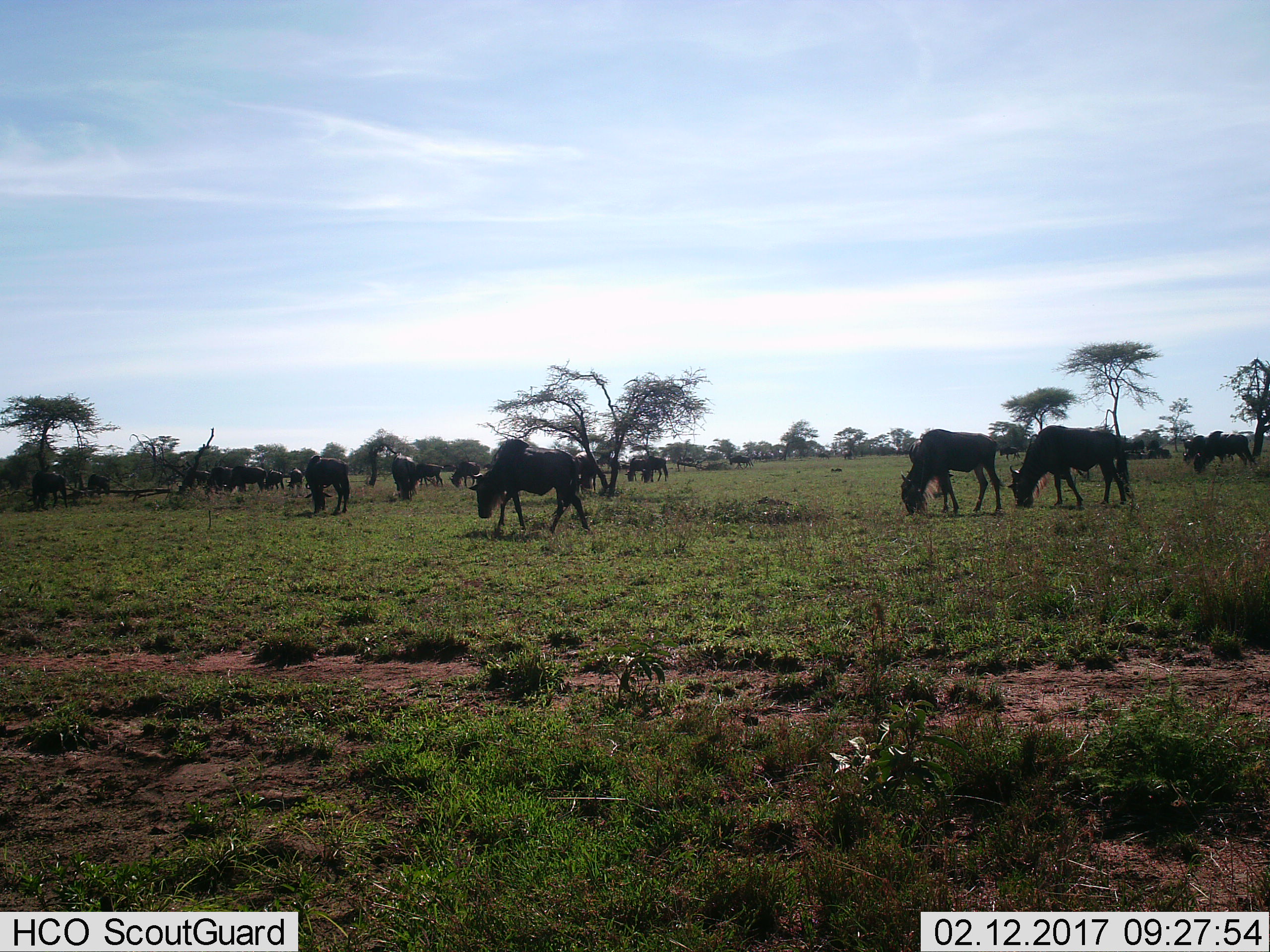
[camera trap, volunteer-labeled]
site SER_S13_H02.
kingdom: Animalia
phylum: Chordata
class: Mammalia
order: Artiodactyla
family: Bovidae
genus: Connochaetes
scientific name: Connochaetes taurinus taurinus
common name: blue wildebeest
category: wildebeestblue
Wildebeestblue (blue wildebeest) (Connochaetes taurinus taurinus), count 11-50. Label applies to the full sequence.